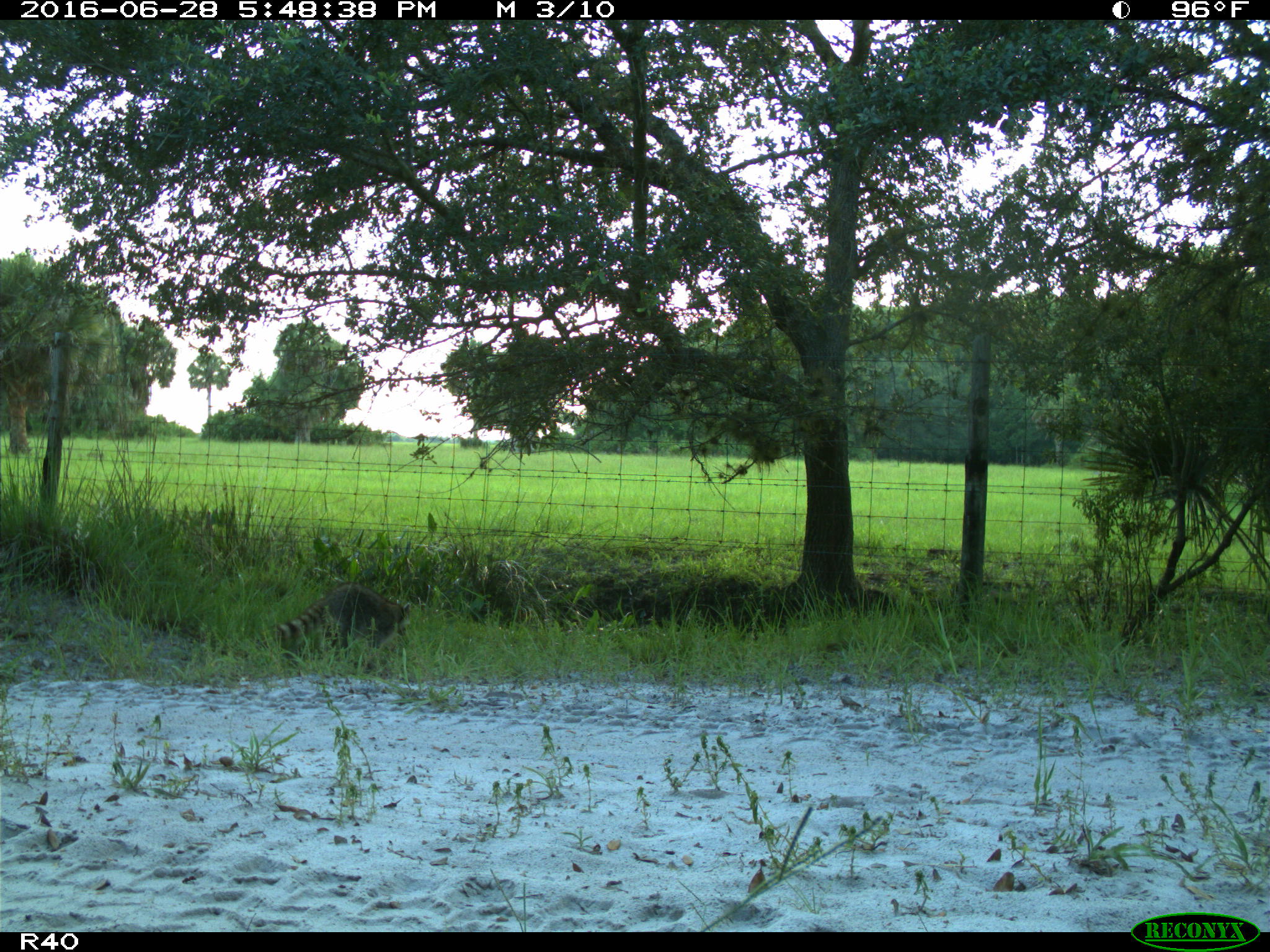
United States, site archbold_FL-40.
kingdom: Animalia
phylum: Chordata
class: Mammalia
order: Carnivora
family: Procyonidae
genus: Procyon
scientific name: Procyon lotor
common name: common raccoon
Procyon lotor (common raccoon).